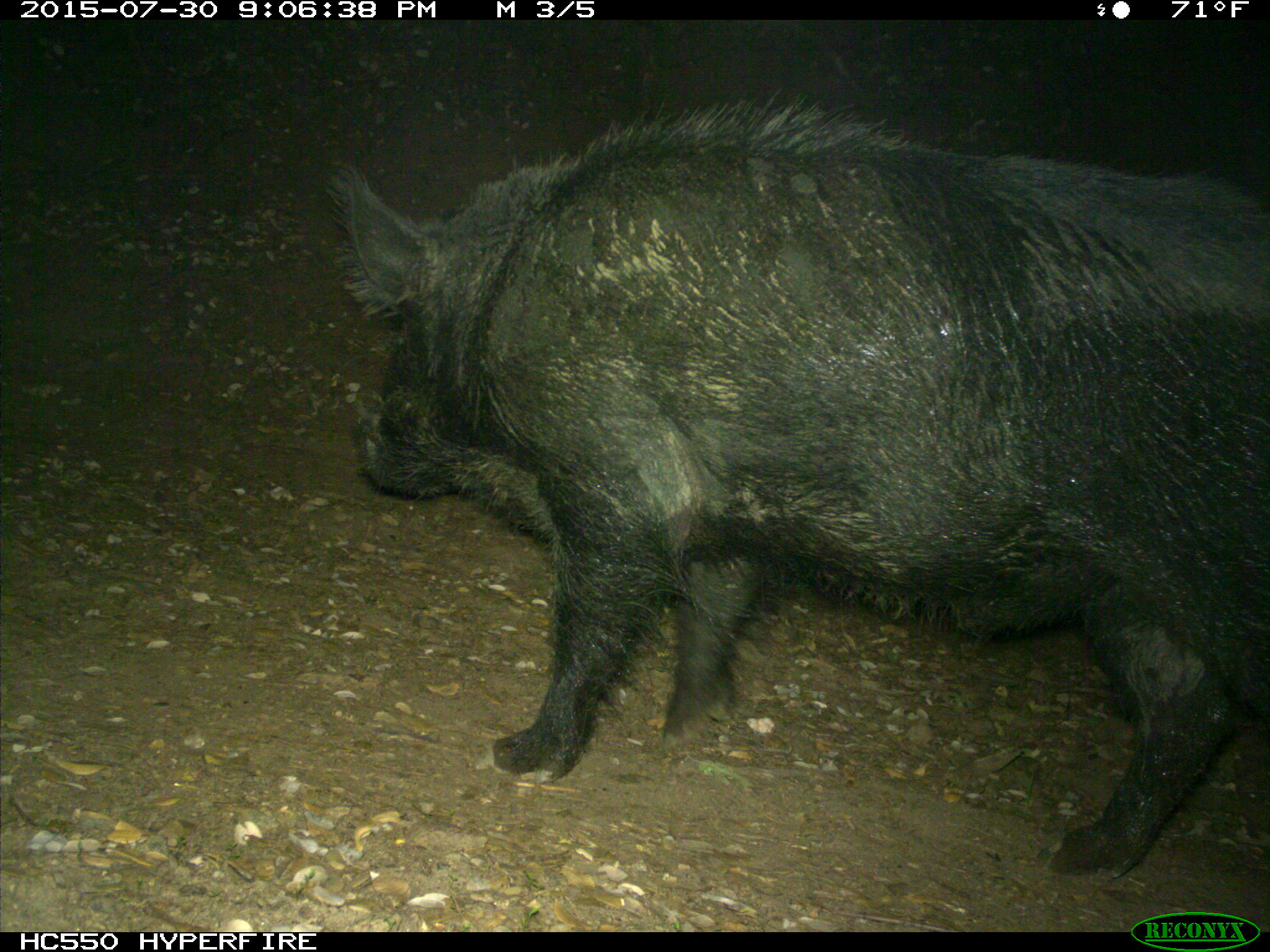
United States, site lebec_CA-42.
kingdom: Animalia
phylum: Chordata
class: Mammalia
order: Artiodactyla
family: Suidae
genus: Sus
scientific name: Sus scrofa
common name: wild boar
Sus scrofa (wild boar).